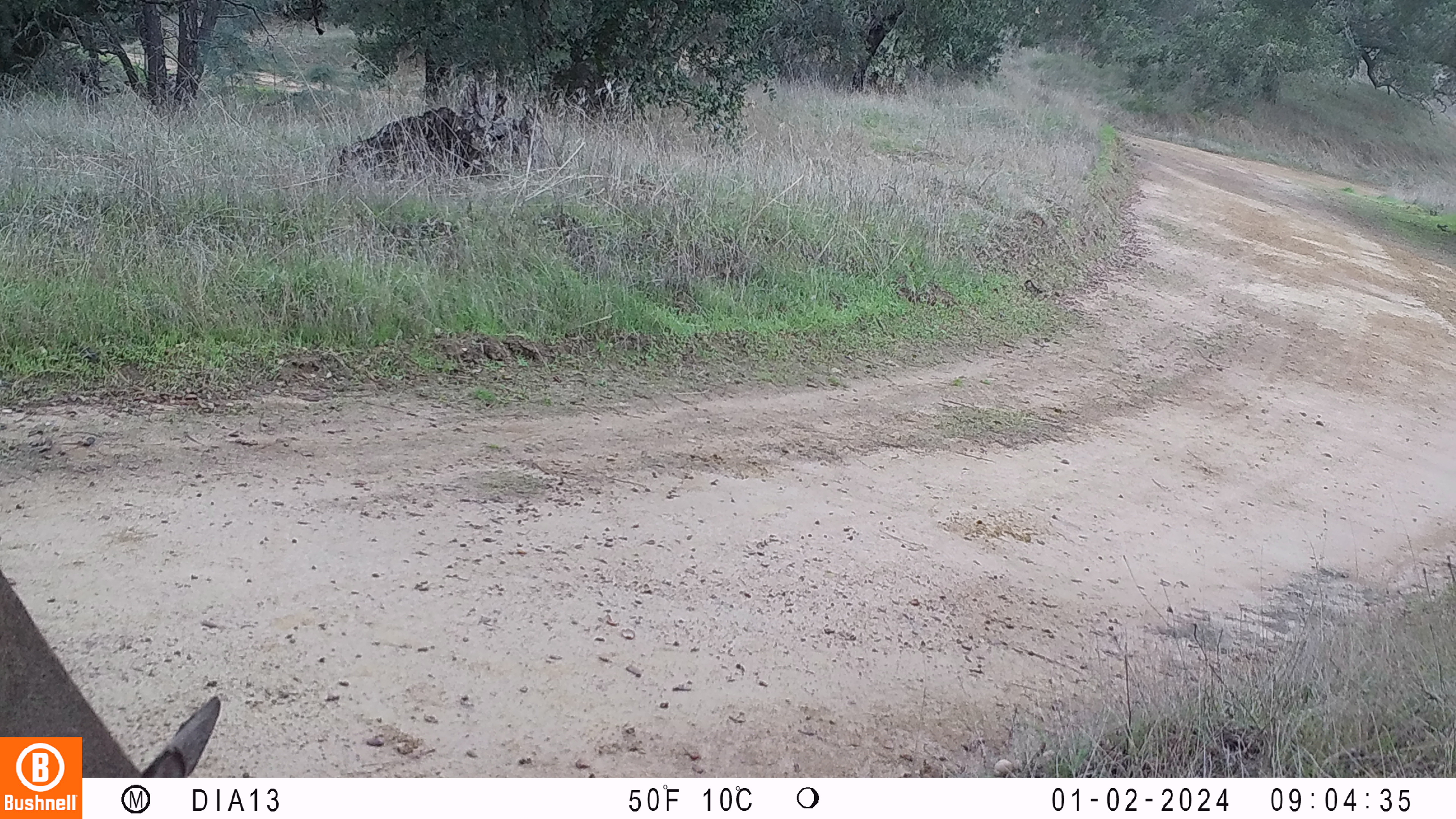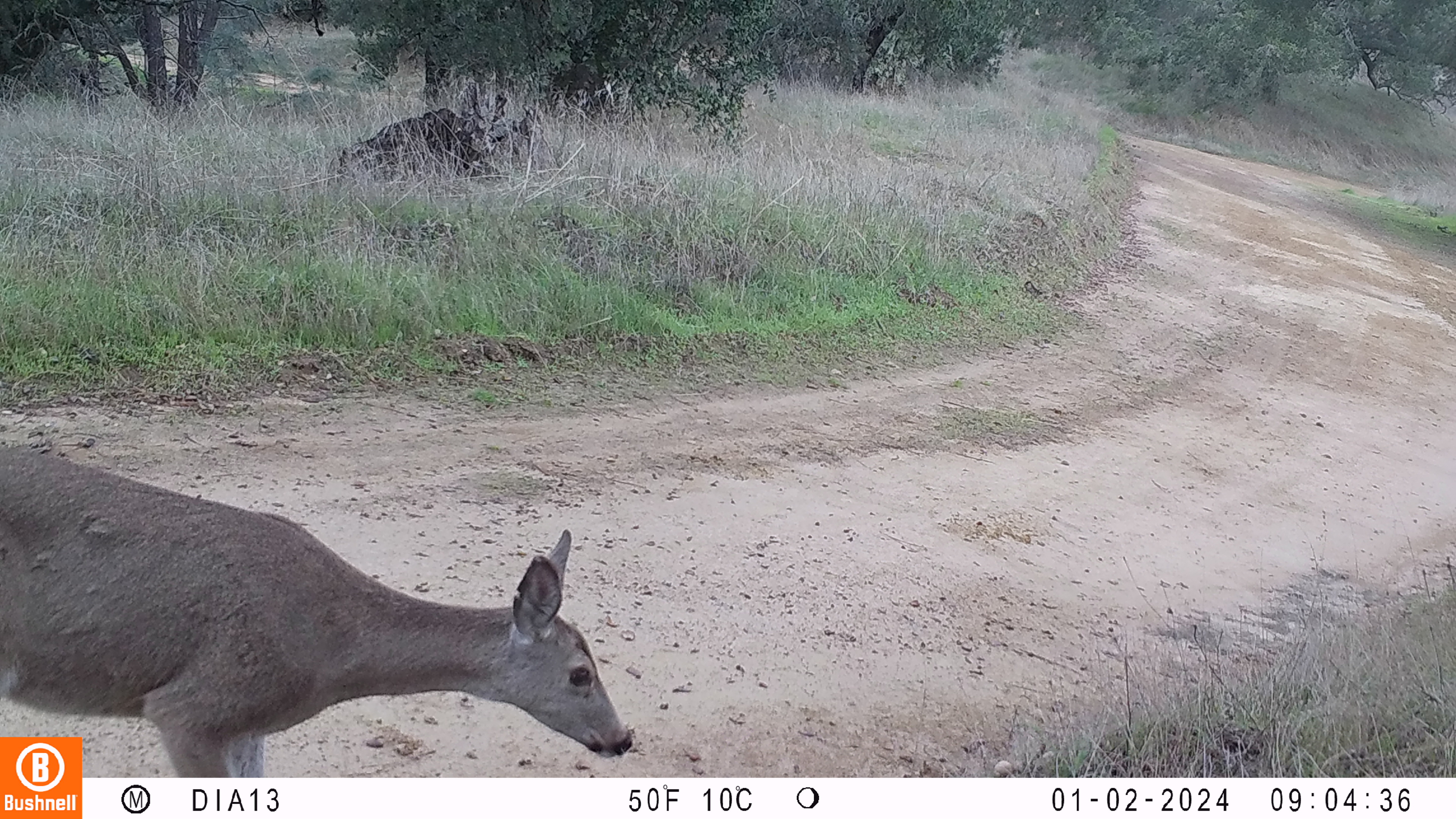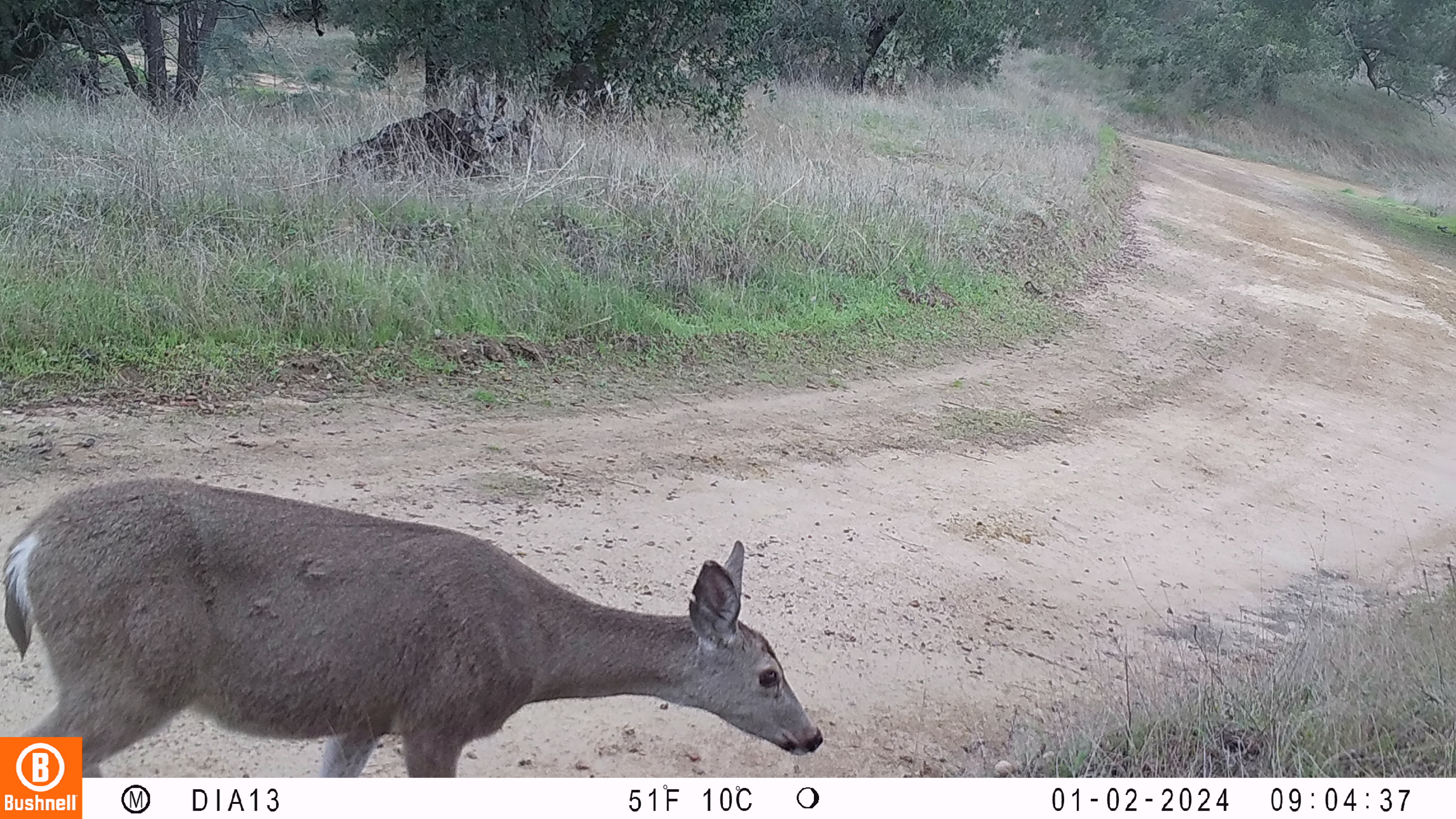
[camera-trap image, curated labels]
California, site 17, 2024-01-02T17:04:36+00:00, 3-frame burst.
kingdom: Animalia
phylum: Chordata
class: Mammalia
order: Artiodactyla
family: Cervidae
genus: Odocoileus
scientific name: Odocoileus hemionus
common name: mule deer